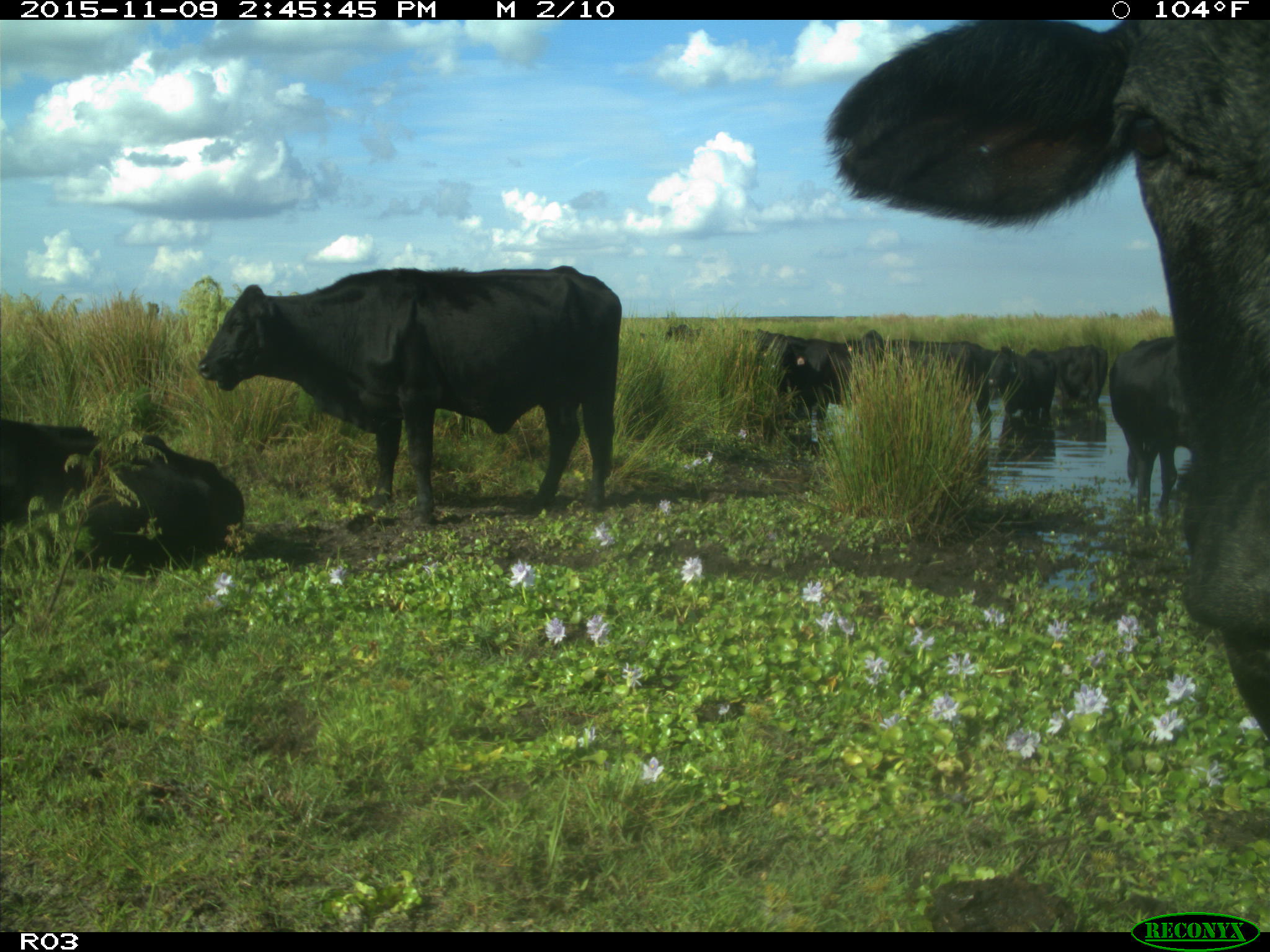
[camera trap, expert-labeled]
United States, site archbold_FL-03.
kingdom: Animalia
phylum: Chordata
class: Mammalia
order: Artiodactyla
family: Bovidae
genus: Bos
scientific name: Bos taurus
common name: domestic cow